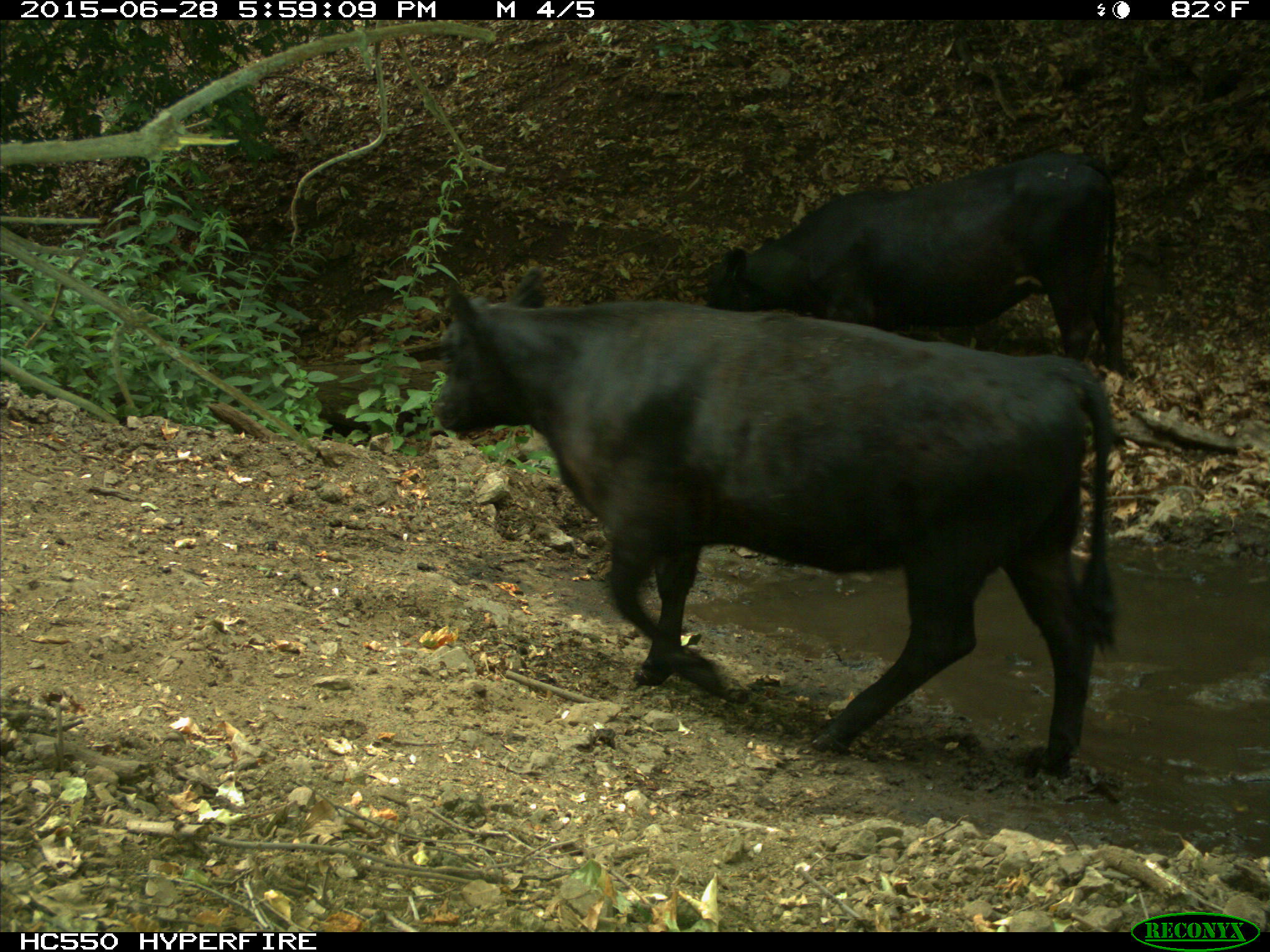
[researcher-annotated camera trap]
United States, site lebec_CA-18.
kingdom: Animalia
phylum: Chordata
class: Mammalia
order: Artiodactyla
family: Bovidae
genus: Bos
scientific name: Bos taurus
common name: domestic cow